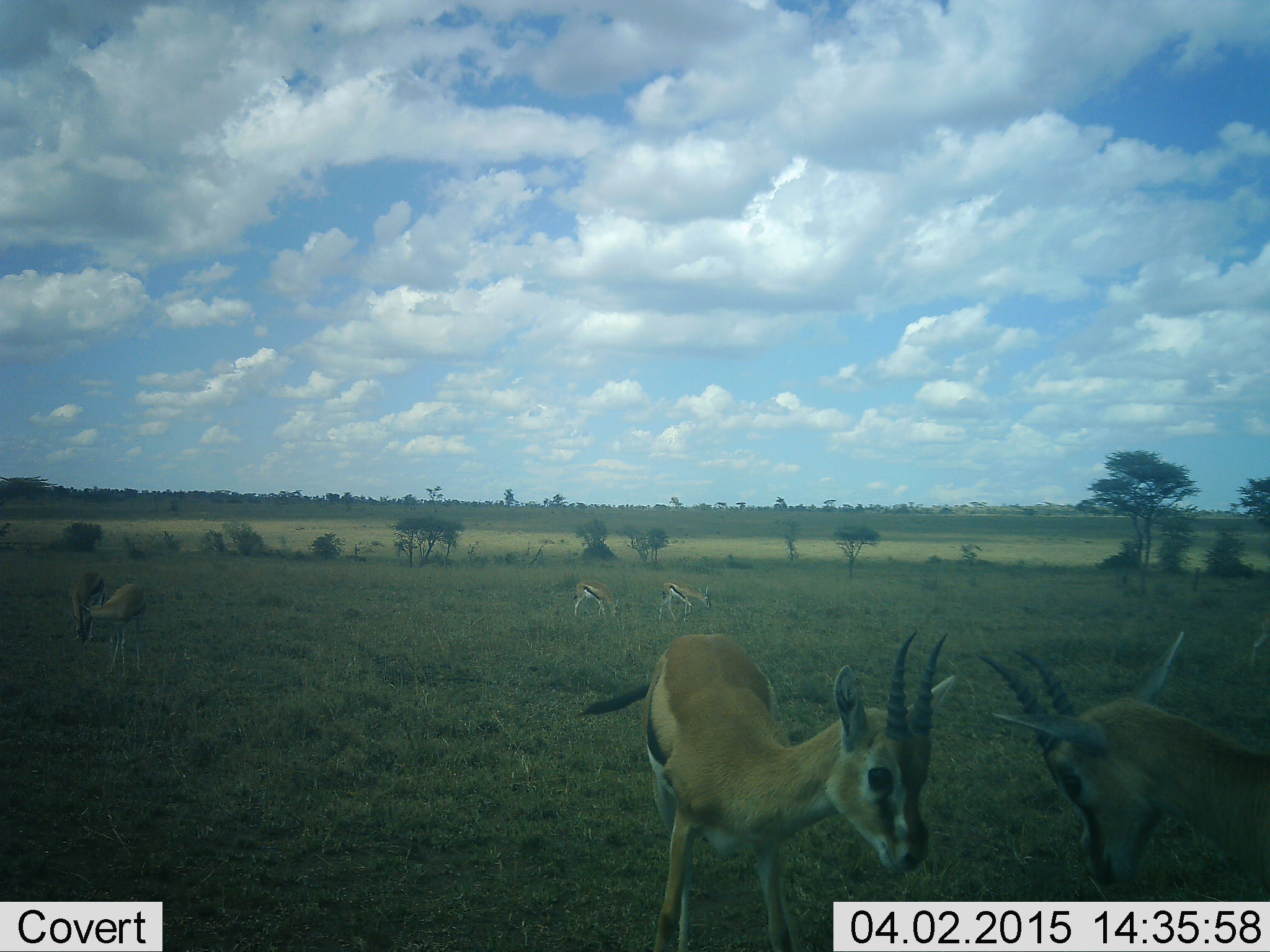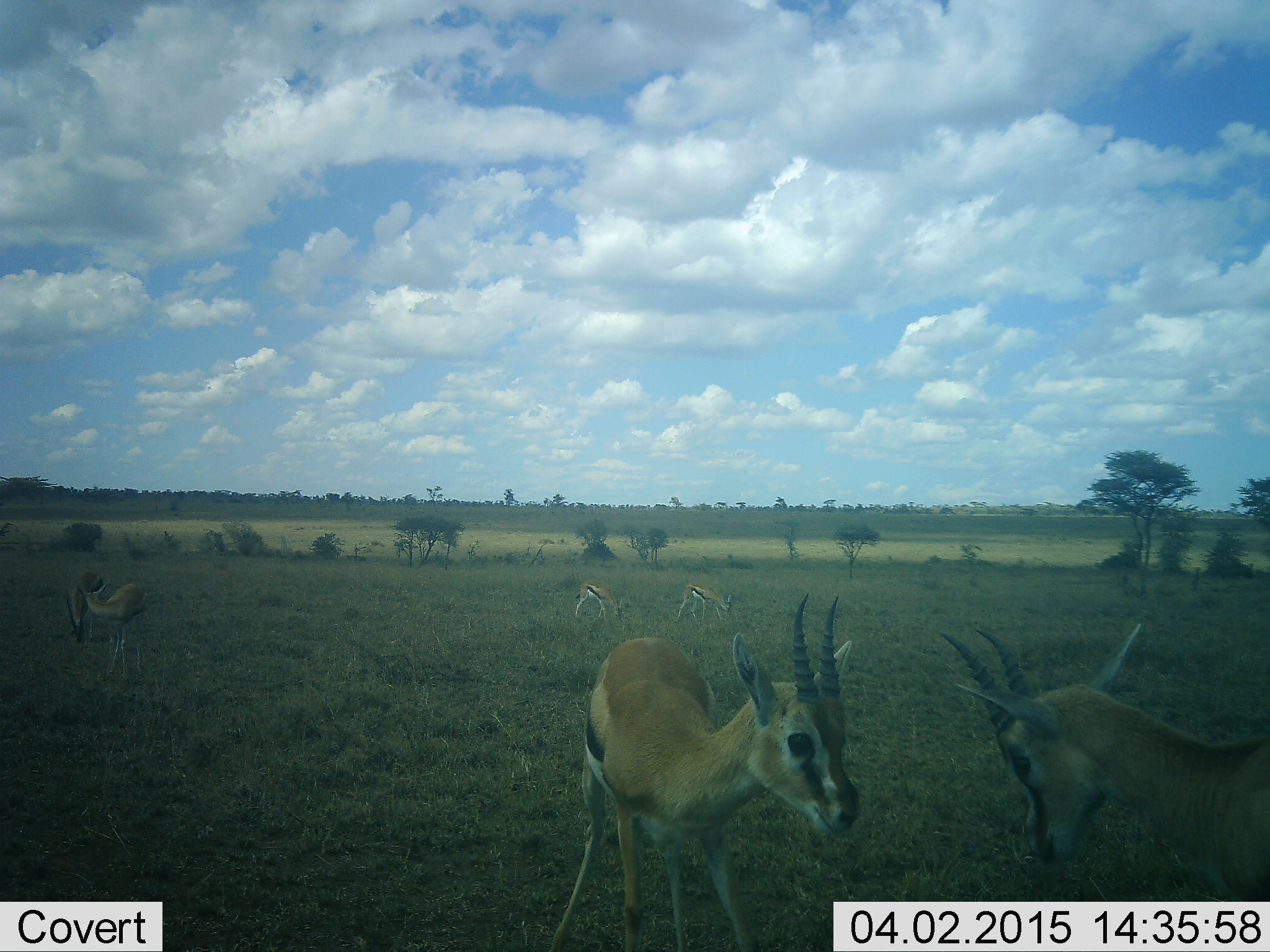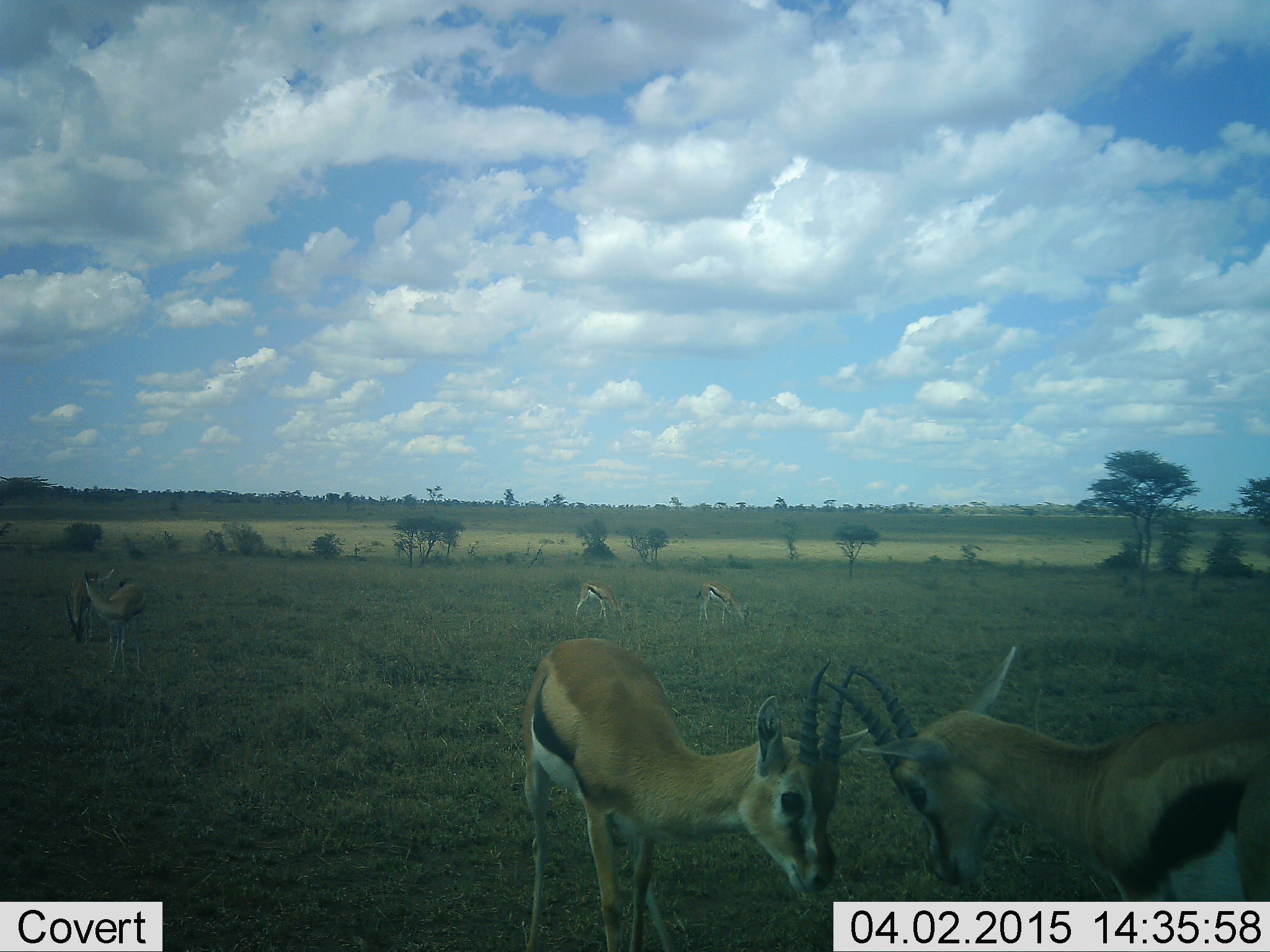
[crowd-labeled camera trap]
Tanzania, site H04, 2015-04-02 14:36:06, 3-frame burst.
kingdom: Animalia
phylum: Chordata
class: Mammalia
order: Artiodactyla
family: Bovidae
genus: Eudorcas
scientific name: Eudorcas thomsonii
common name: thomson's gazelle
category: gazellethomsons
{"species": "gazellethomsons (thomson's gazelle) (Eudorcas thomsonii)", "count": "6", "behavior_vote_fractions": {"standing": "80%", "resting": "0%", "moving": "20%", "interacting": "80%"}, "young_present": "0%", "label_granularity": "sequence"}